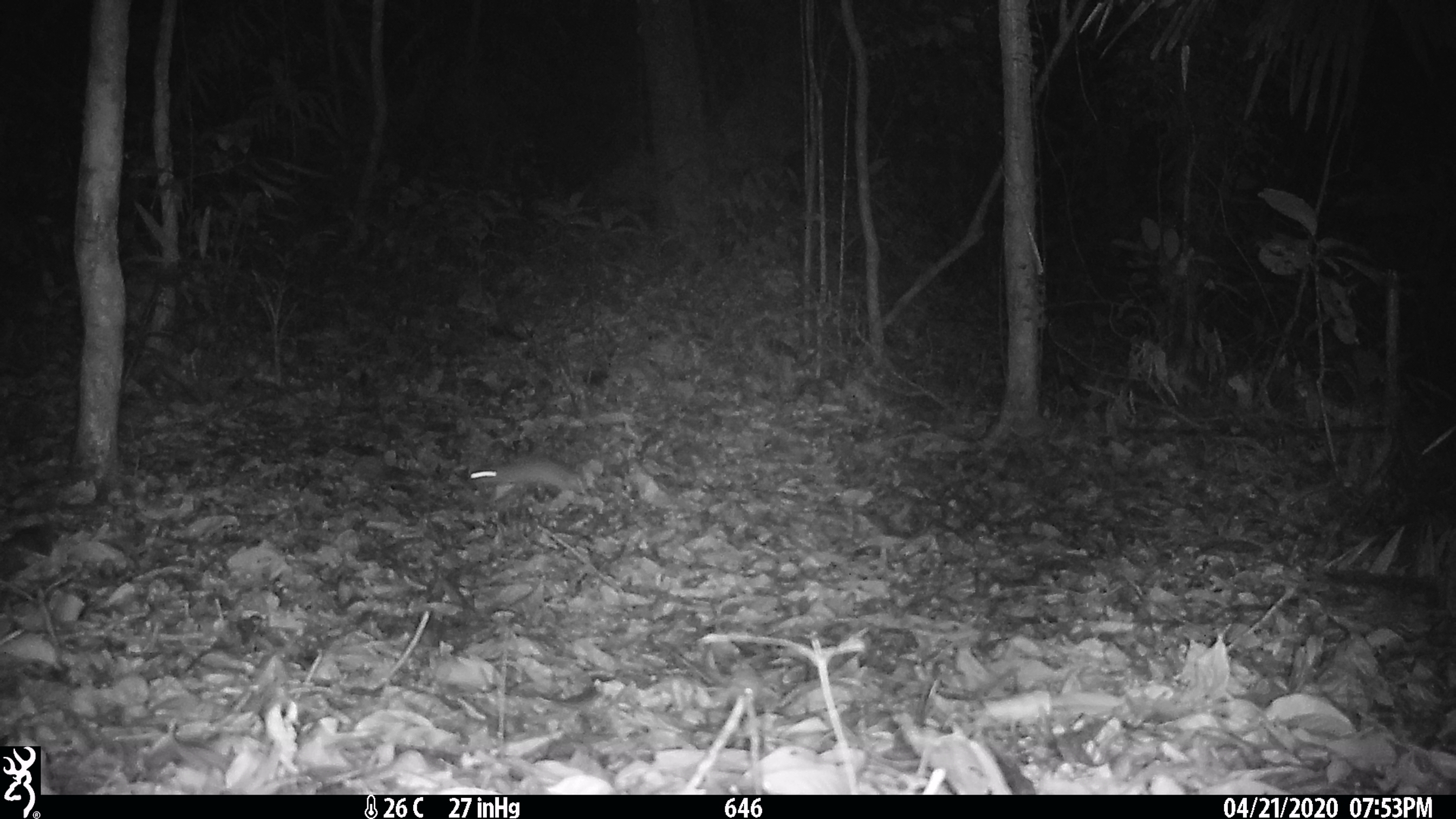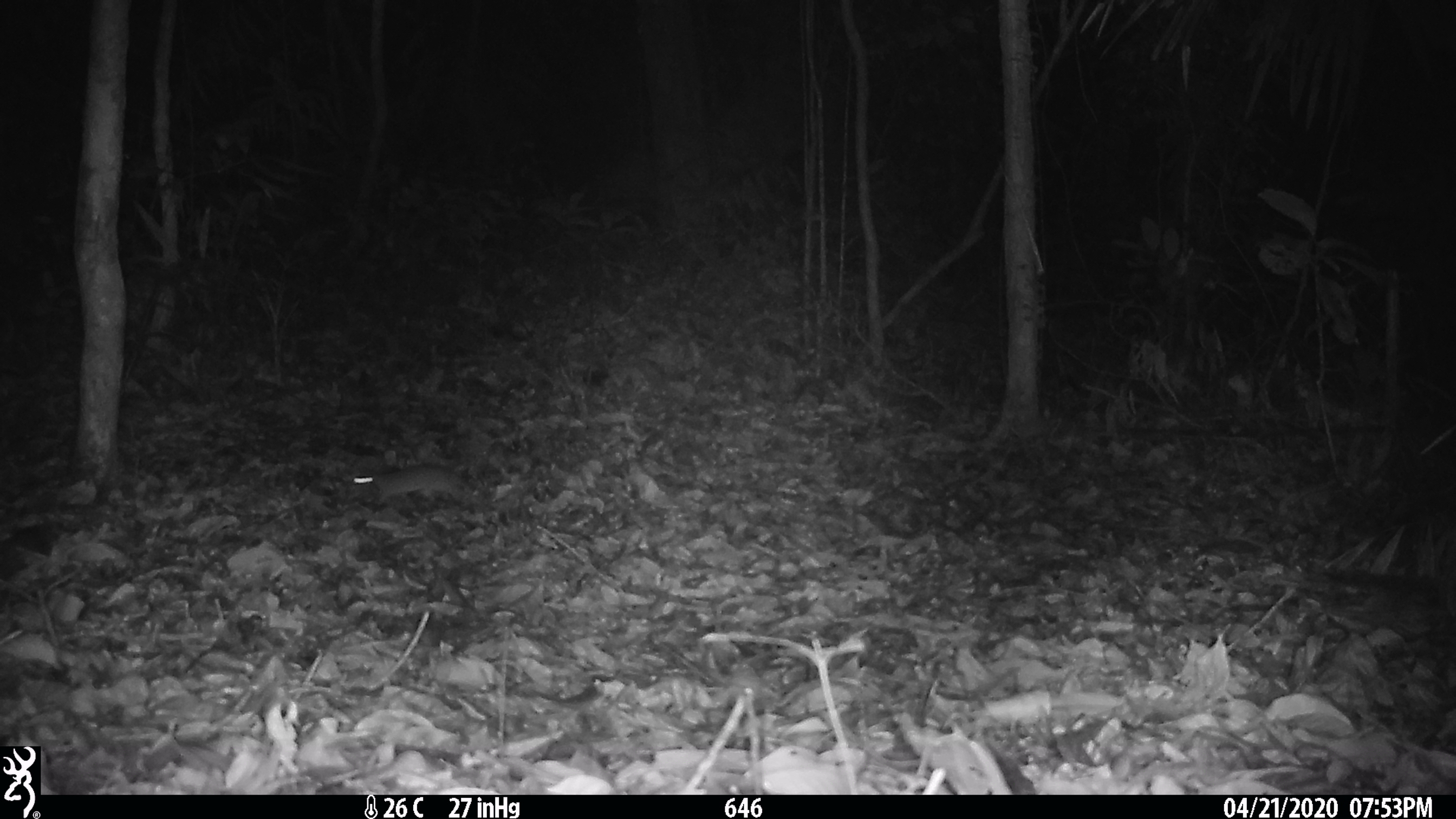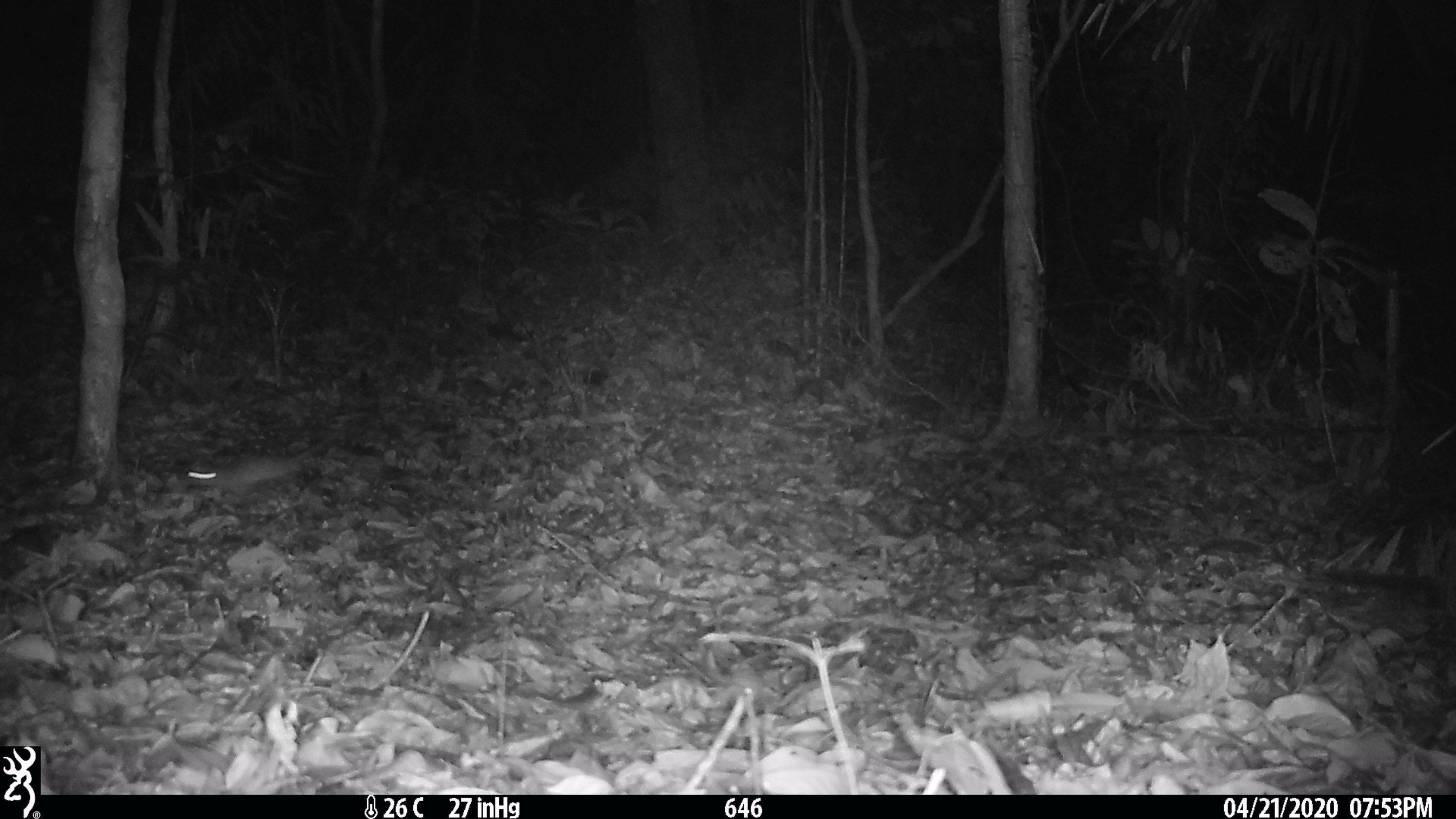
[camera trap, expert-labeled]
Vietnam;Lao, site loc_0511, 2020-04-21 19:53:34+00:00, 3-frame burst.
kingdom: Animalia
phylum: Chordata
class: Mammalia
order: Rodentia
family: Muridae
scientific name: Muridae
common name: old-world mice and rats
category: unidentified murid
Unidentified murid (old-world mice and rats) (Muridae). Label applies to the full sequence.